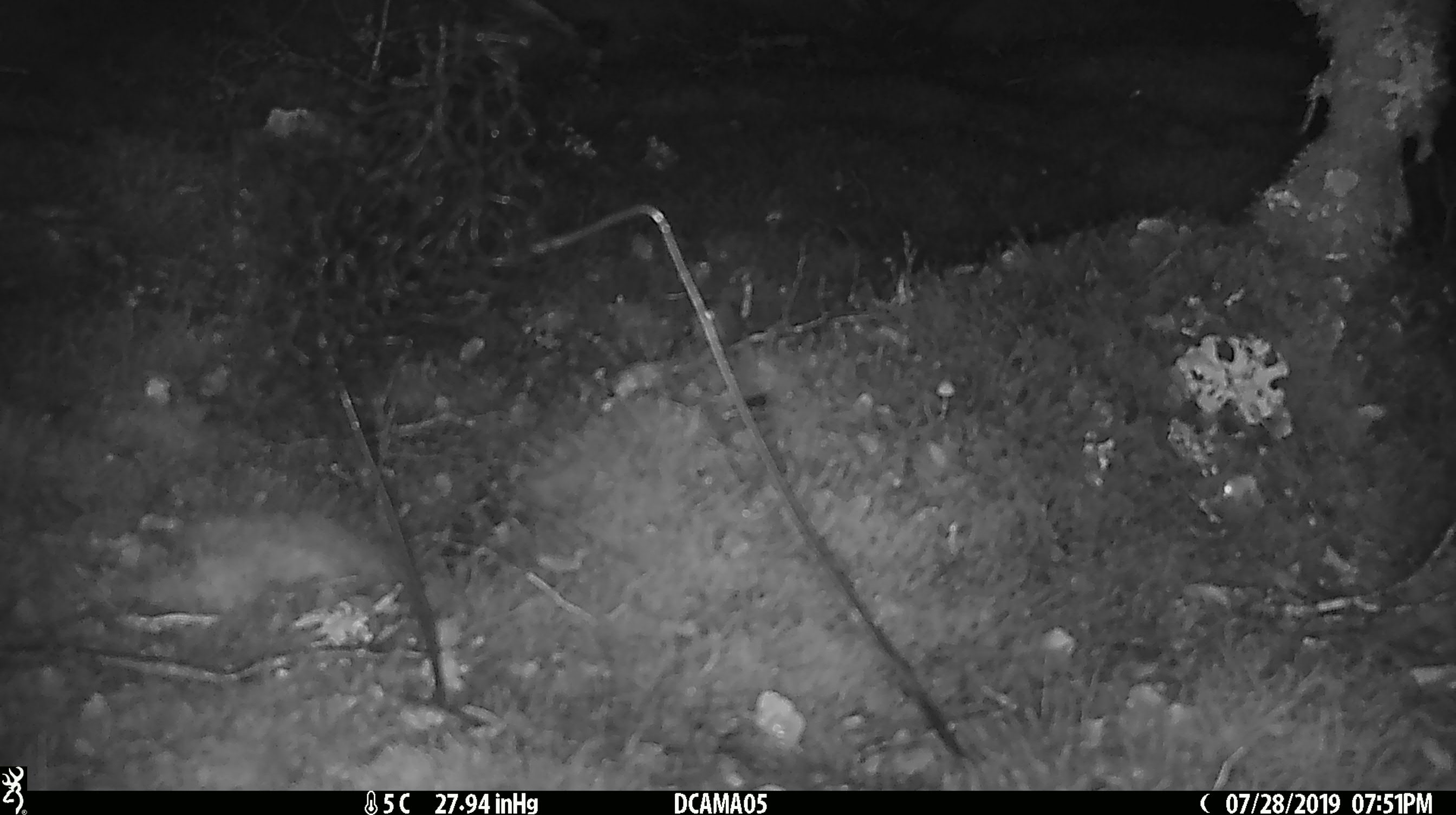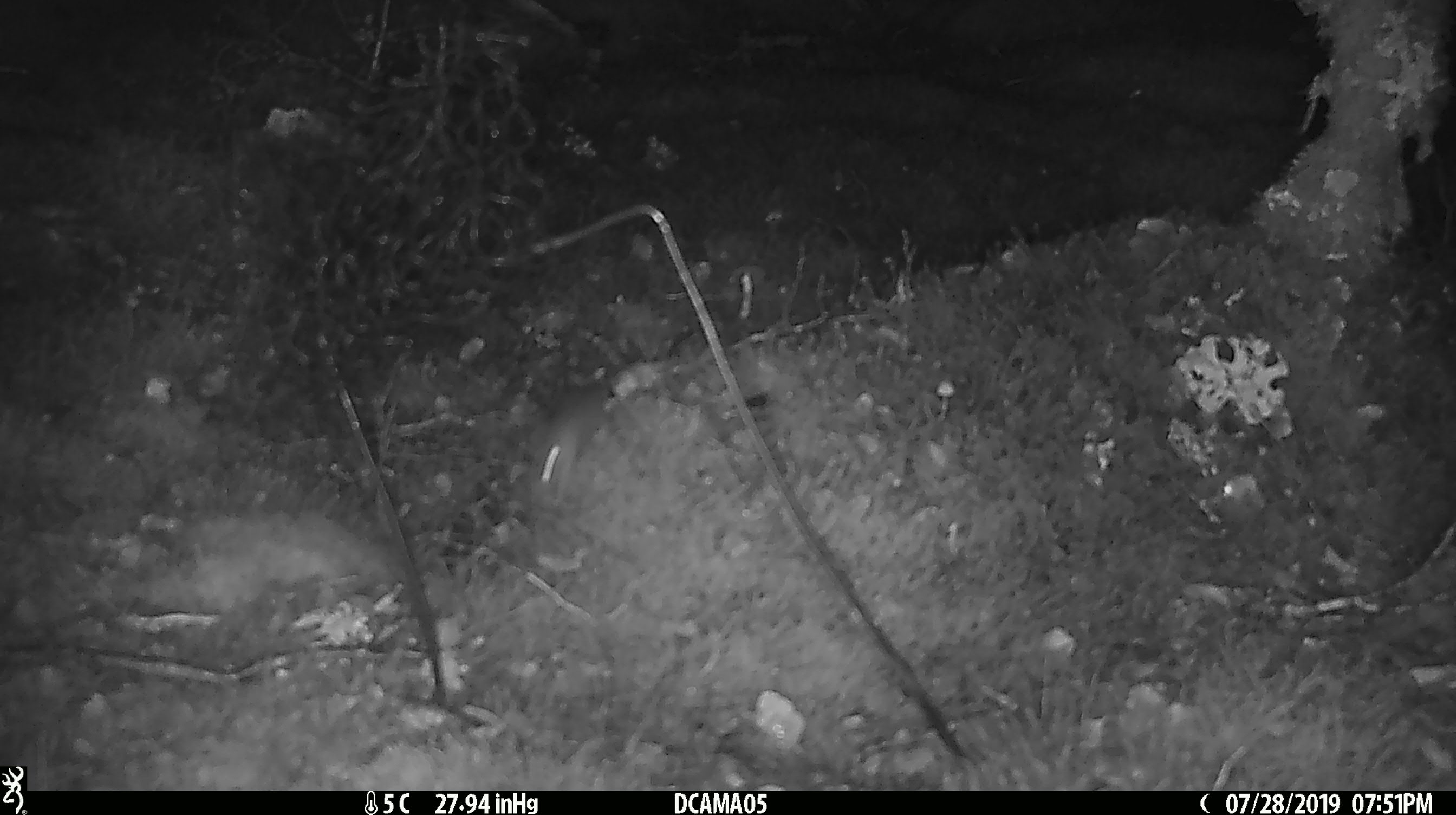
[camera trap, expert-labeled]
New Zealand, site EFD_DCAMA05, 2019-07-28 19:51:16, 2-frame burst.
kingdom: Animalia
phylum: Chordata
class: Mammalia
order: Rodentia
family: Muridae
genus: Mus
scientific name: Mus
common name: mouse